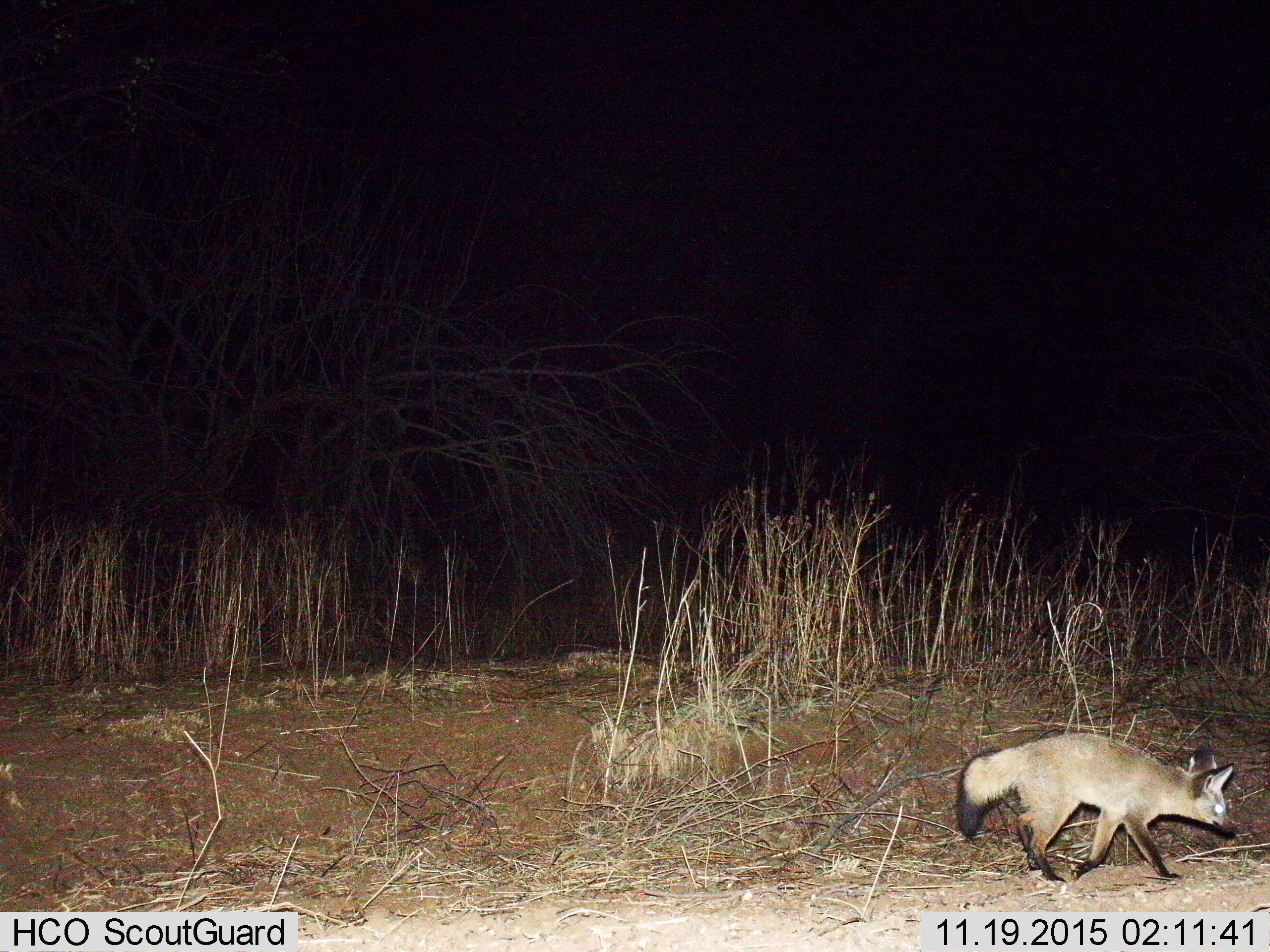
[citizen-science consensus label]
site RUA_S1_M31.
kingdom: Animalia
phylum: Chordata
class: Mammalia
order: Carnivora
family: Canidae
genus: Otocyon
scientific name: Otocyon megalotis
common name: bat-eared fox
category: foxbateared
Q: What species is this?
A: Foxbateared (bat-eared fox) (Otocyon megalotis).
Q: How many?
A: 1.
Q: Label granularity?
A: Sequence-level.